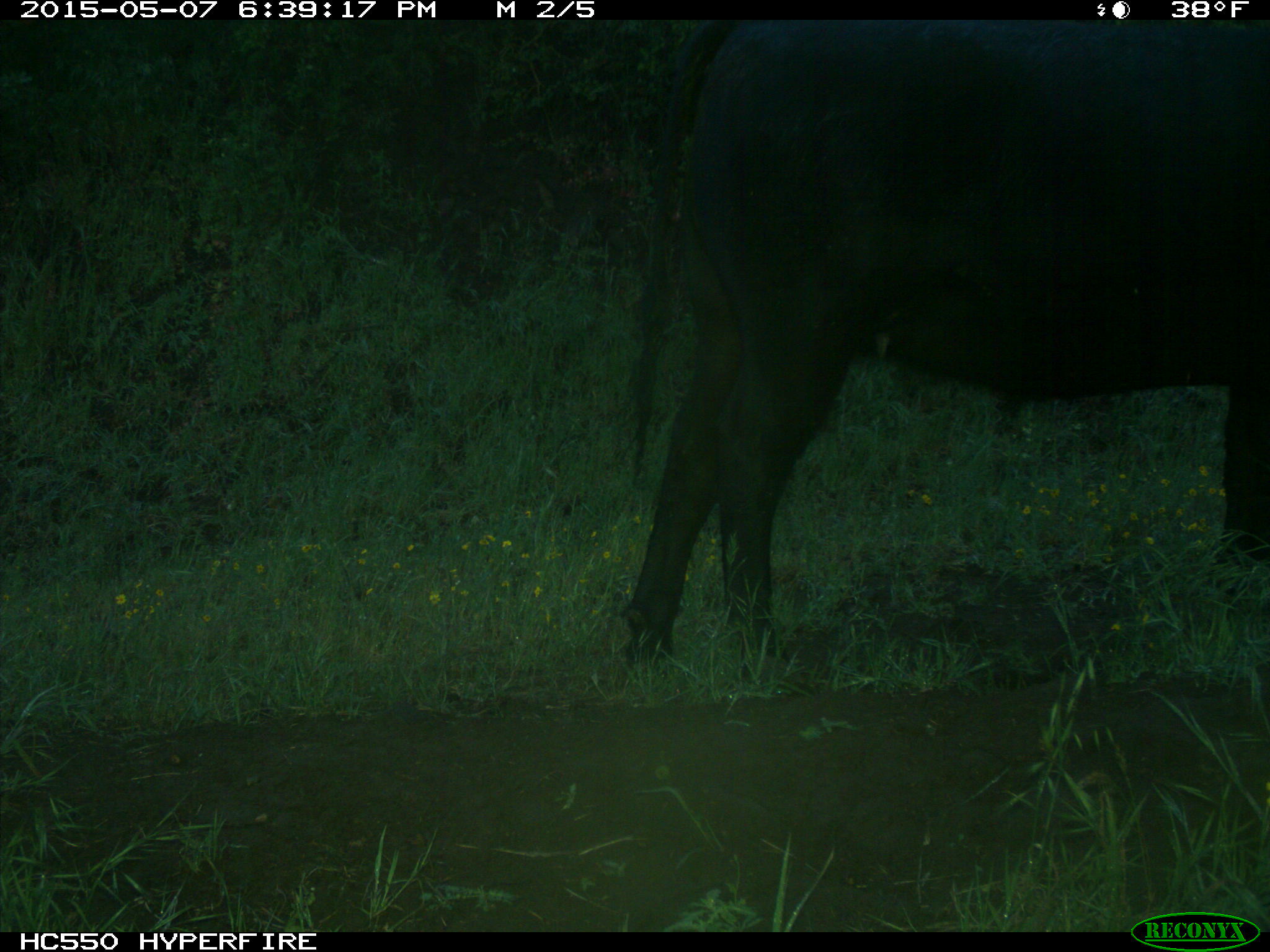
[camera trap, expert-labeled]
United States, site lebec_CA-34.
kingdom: Animalia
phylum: Chordata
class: Mammalia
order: Artiodactyla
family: Bovidae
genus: Bos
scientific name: Bos taurus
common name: domestic cow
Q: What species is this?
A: Bos taurus (domestic cow).